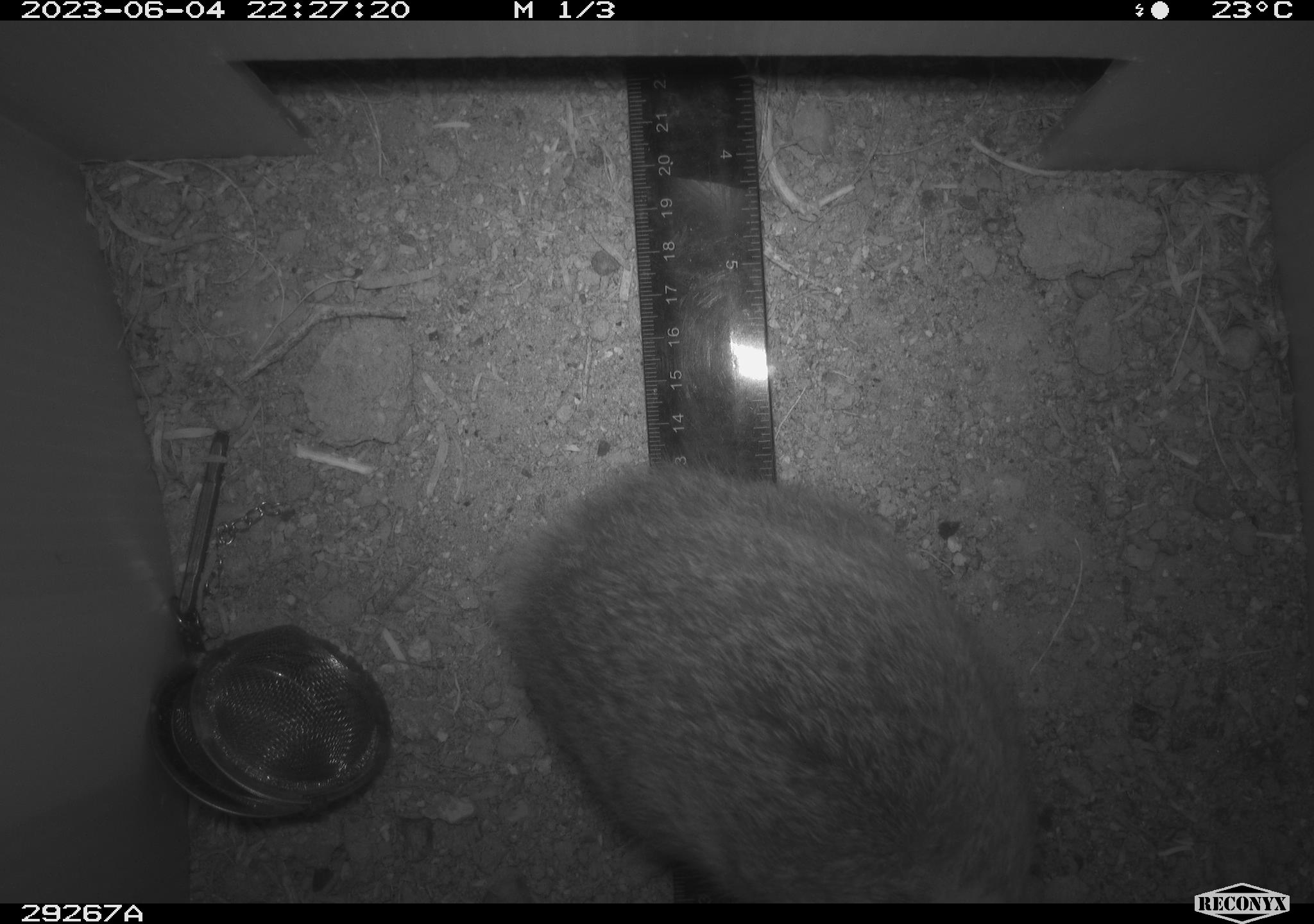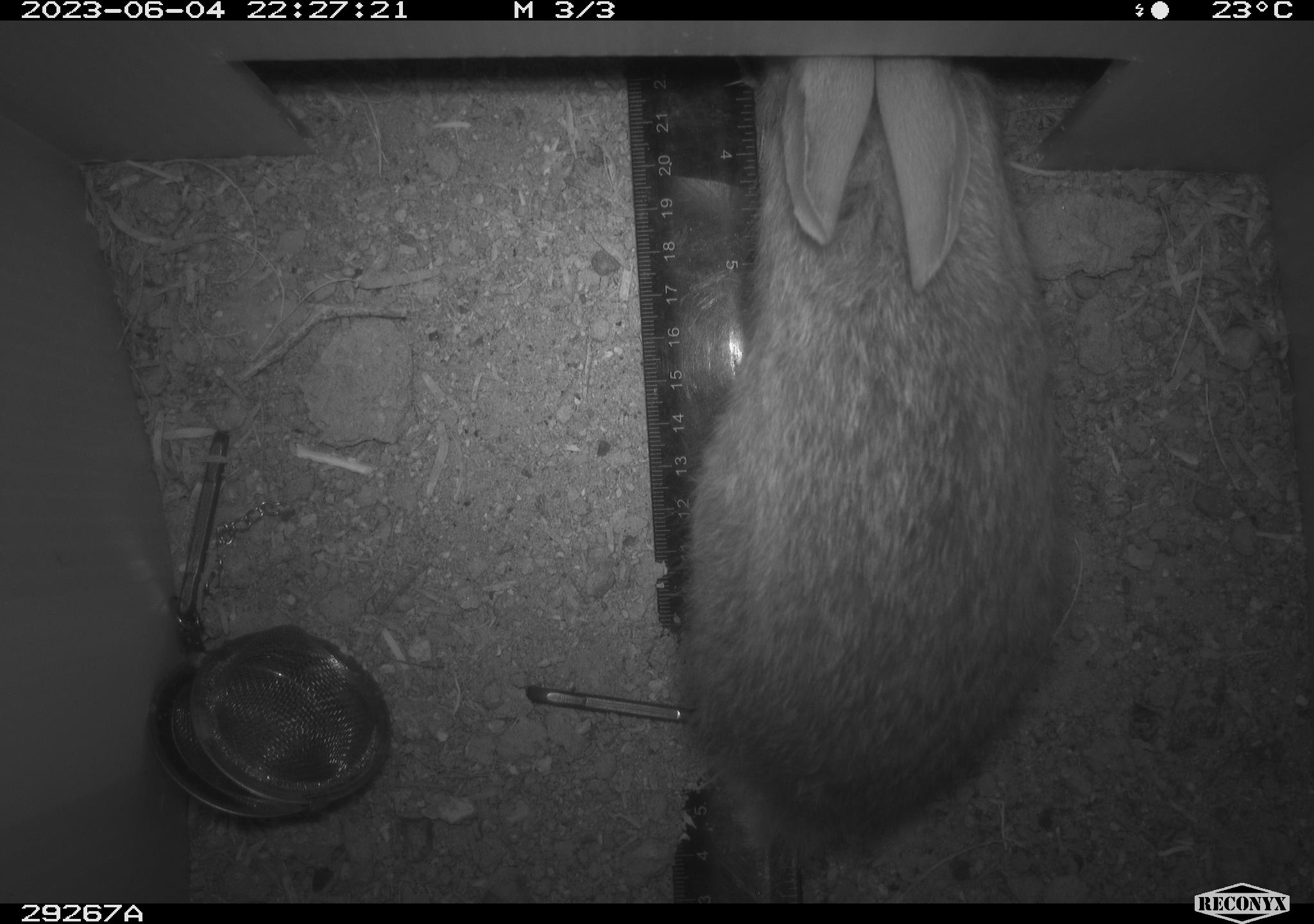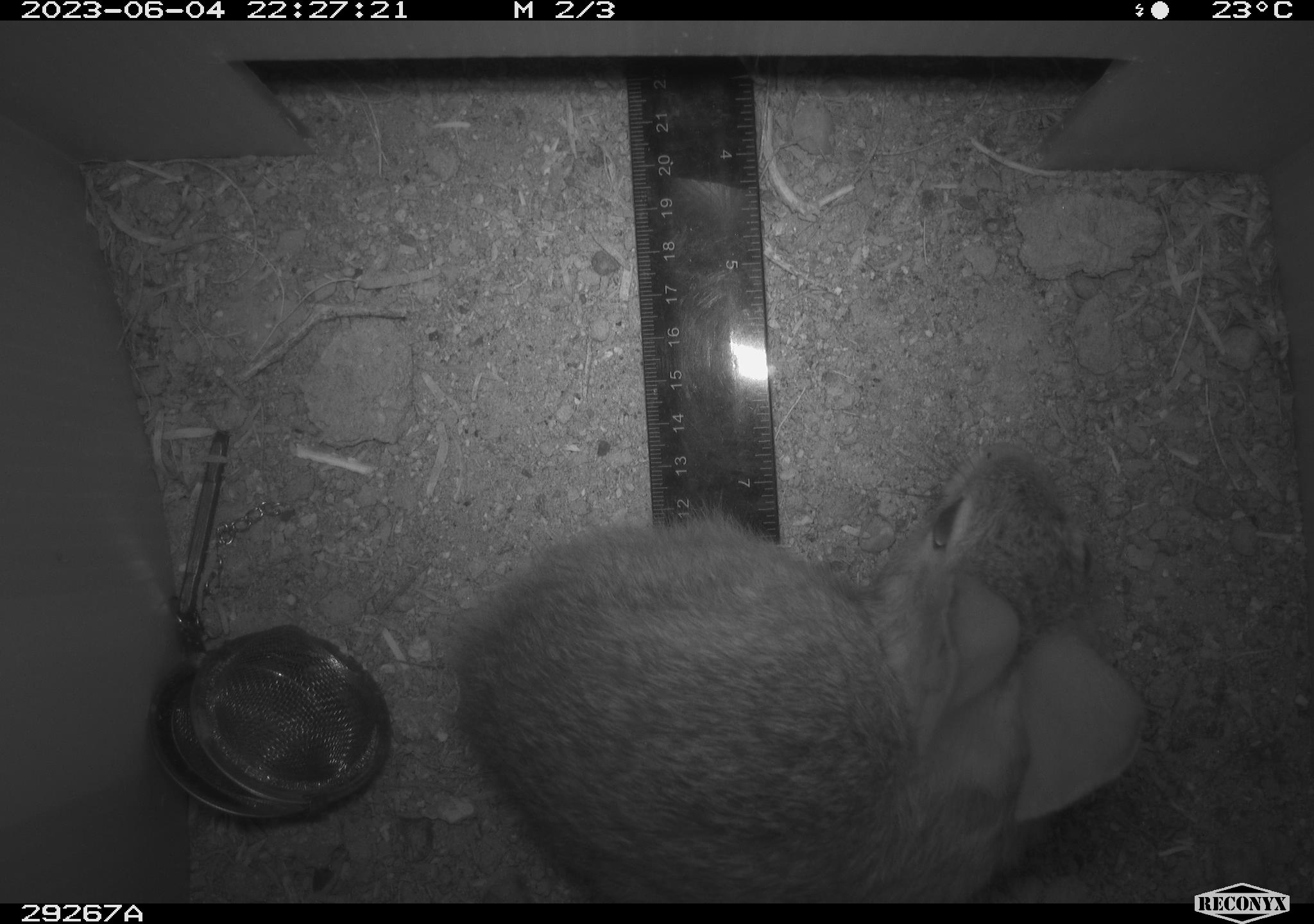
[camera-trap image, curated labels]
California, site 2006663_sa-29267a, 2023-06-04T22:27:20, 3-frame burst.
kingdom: Animalia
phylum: Chordata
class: Mammalia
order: Lagomorpha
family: Leporidae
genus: Sylvilagus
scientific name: Sylvilagus audubonii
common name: desert cottontail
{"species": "desert cottontail (Sylvilagus audubonii)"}